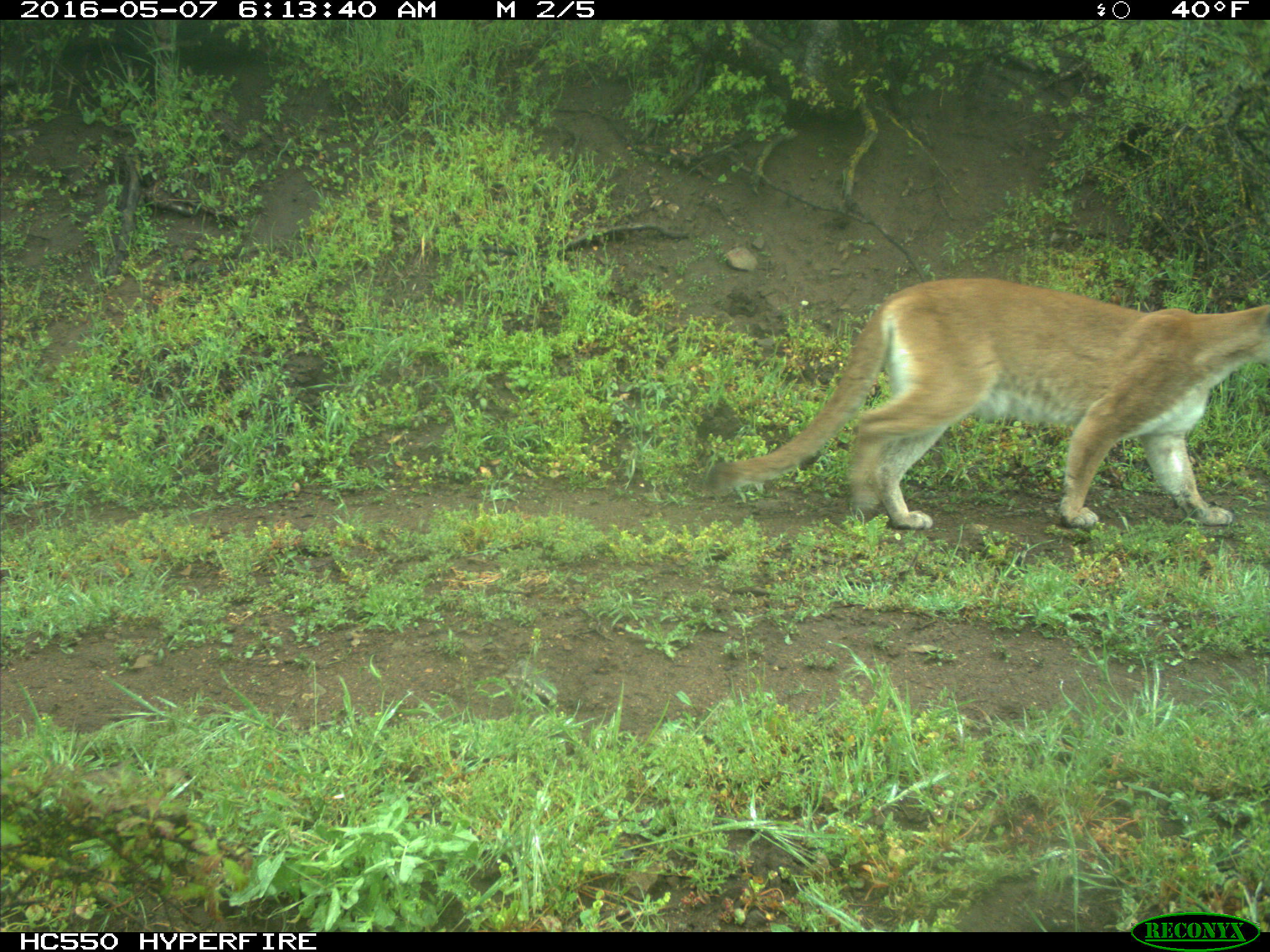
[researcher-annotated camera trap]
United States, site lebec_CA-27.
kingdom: Animalia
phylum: Chordata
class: Mammalia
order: Carnivora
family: Felidae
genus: Puma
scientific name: Puma concolor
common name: mountain lion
Puma concolor (mountain lion).